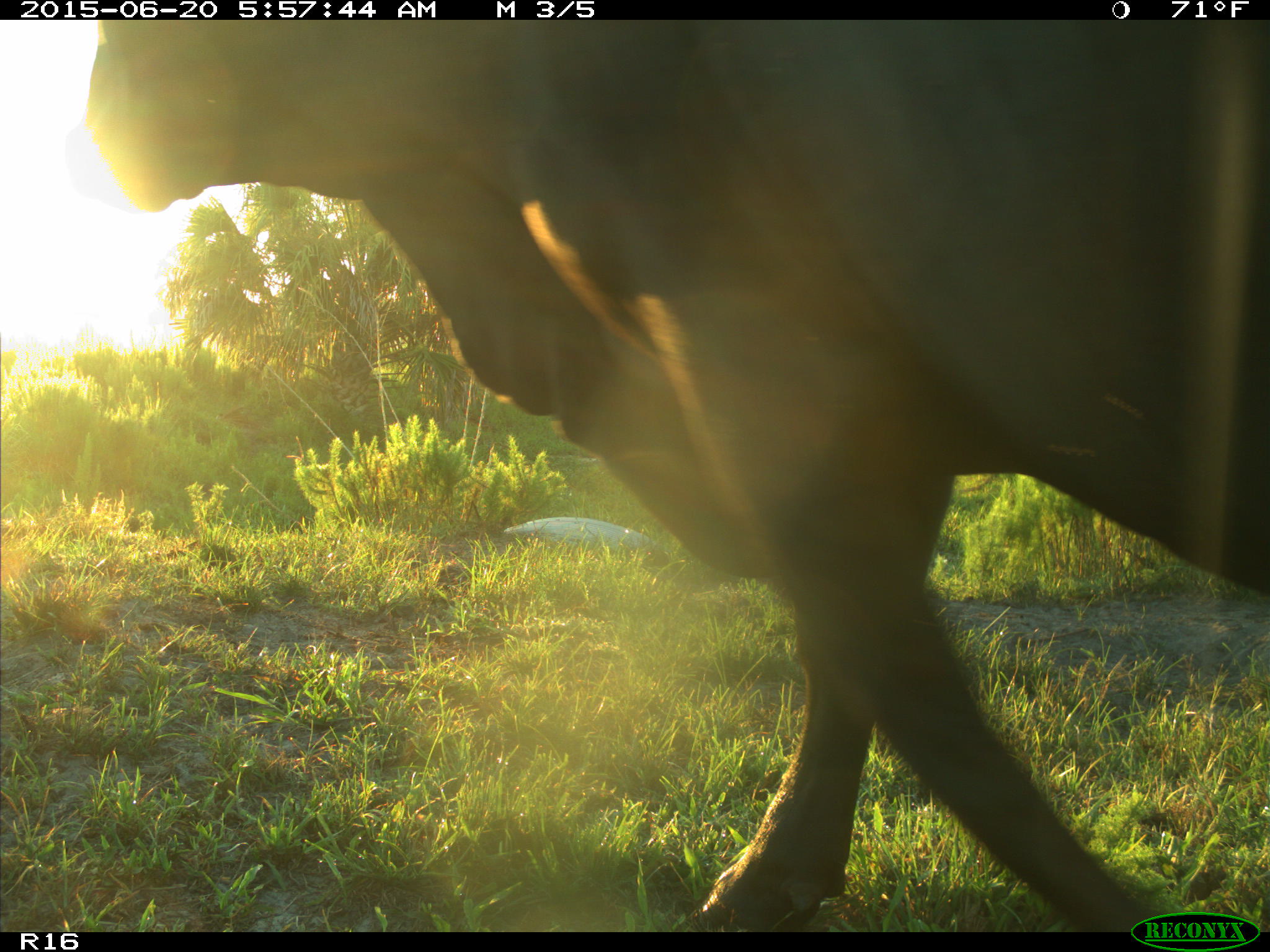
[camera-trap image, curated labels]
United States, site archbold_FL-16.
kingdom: Animalia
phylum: Chordata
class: Mammalia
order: Artiodactyla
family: Bovidae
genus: Bos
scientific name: Bos taurus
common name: domestic cow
Bos taurus (domestic cow).